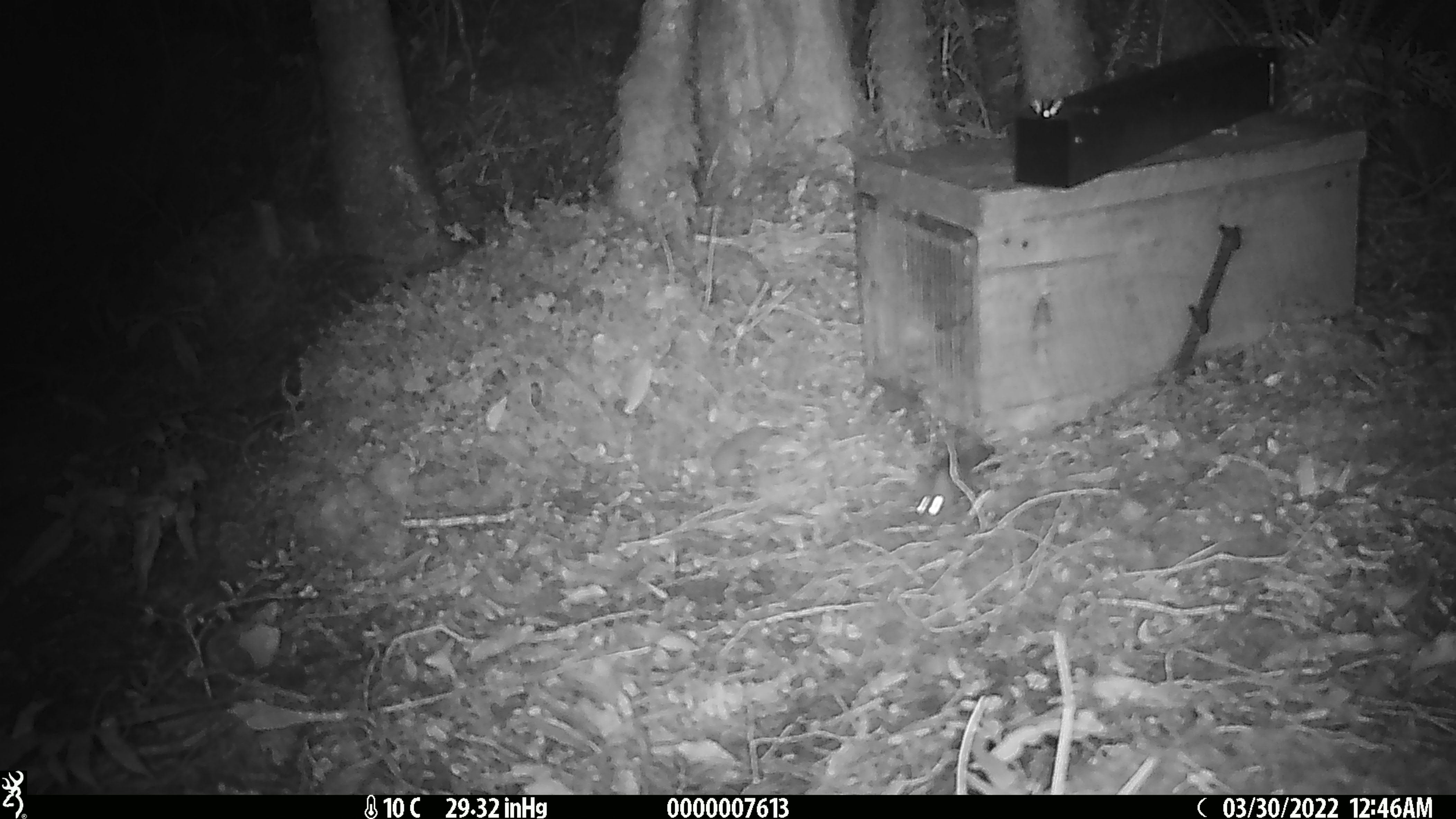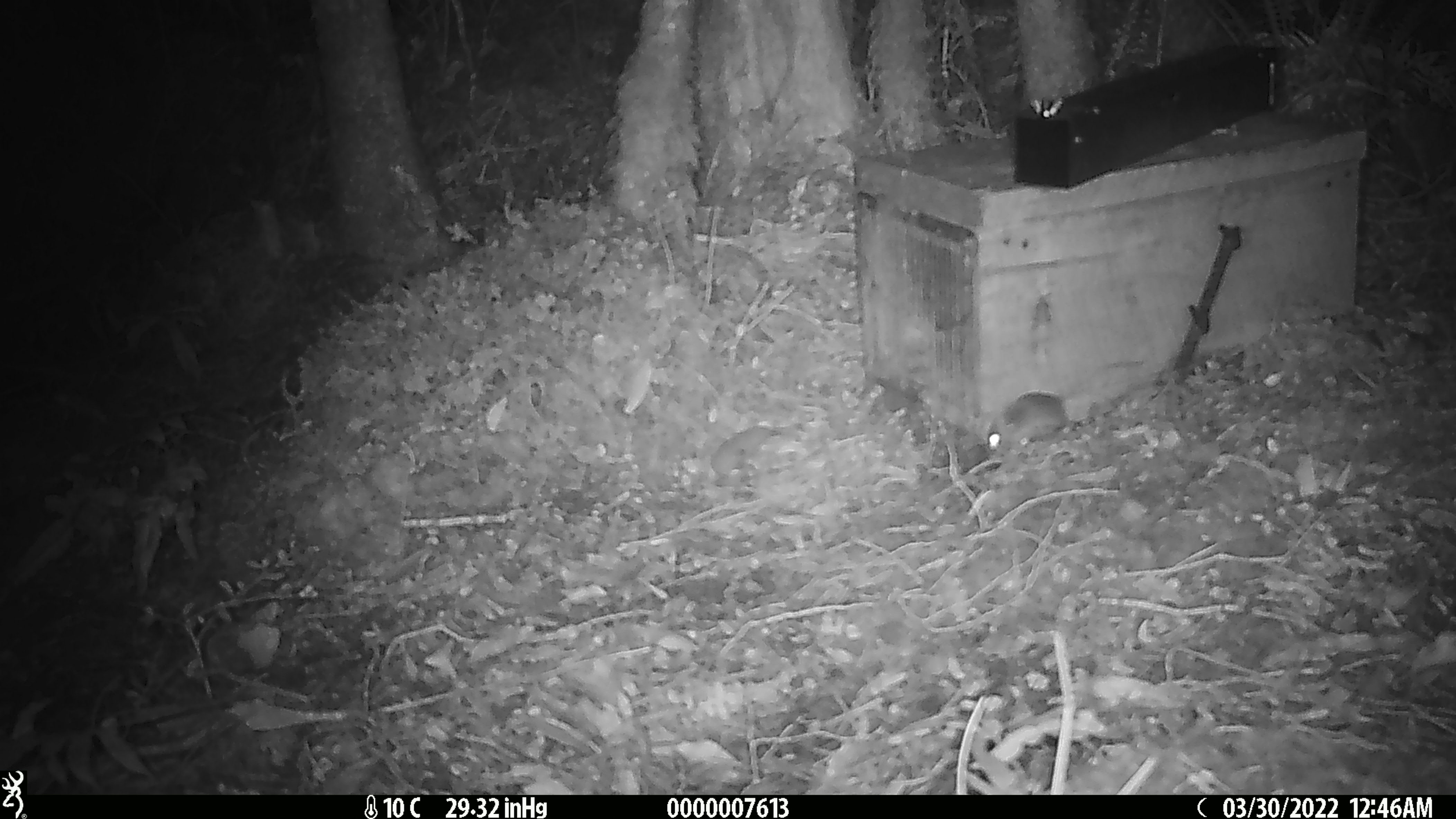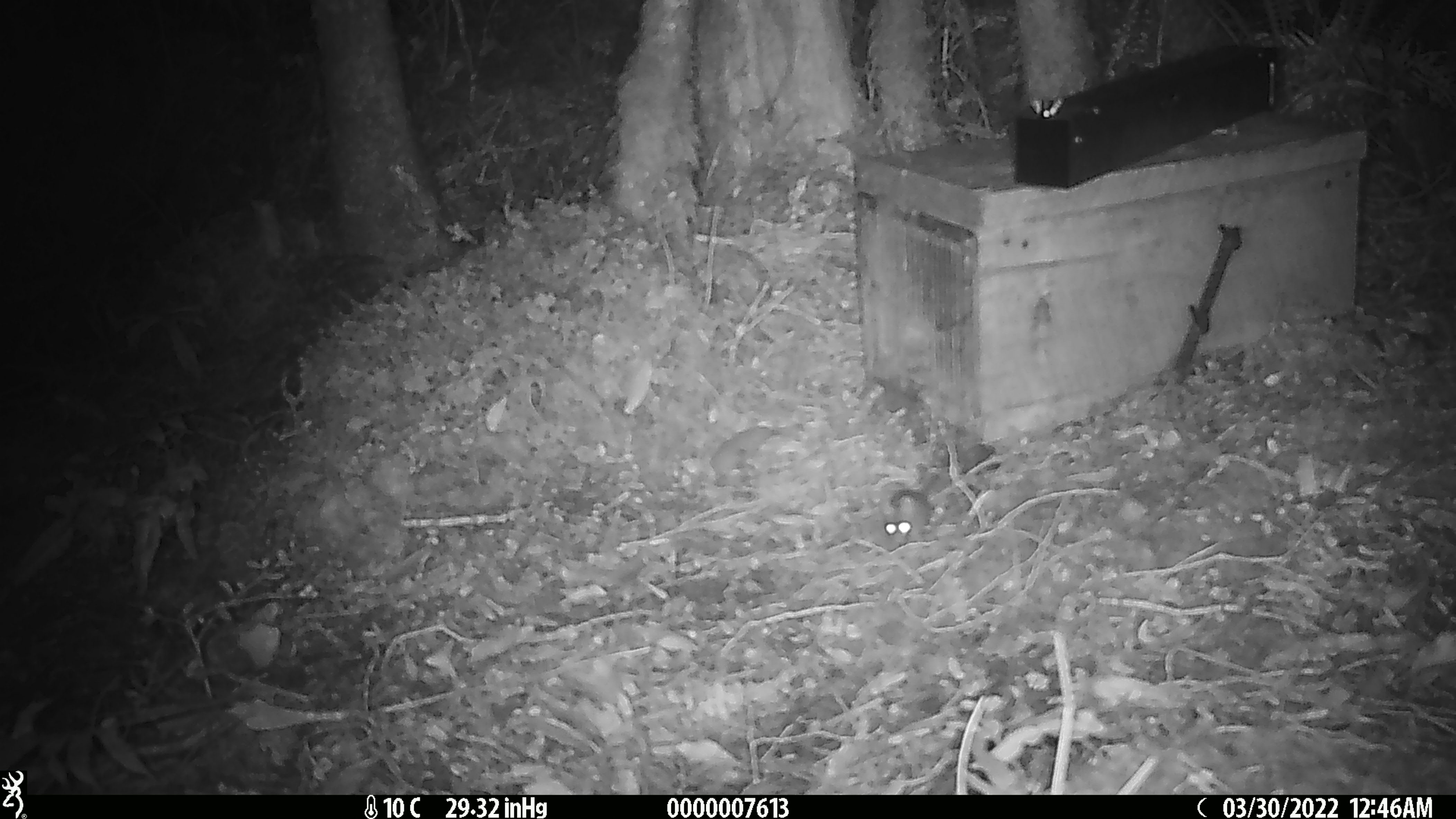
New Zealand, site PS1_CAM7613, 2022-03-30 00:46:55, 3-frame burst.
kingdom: Animalia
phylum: Chordata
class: Mammalia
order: Rodentia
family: Muridae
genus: Mus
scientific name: Mus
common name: mouse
Mouse (Mus).